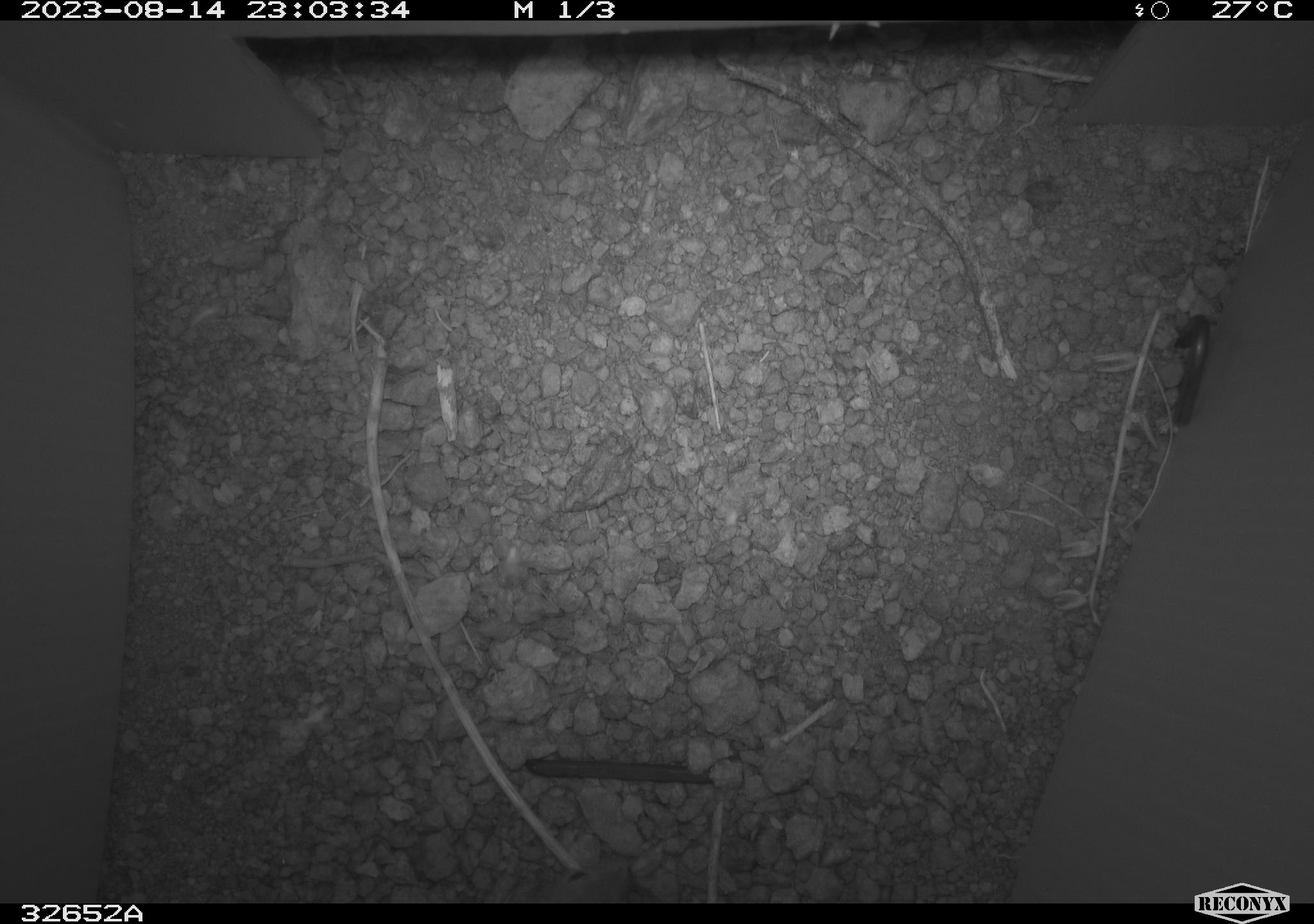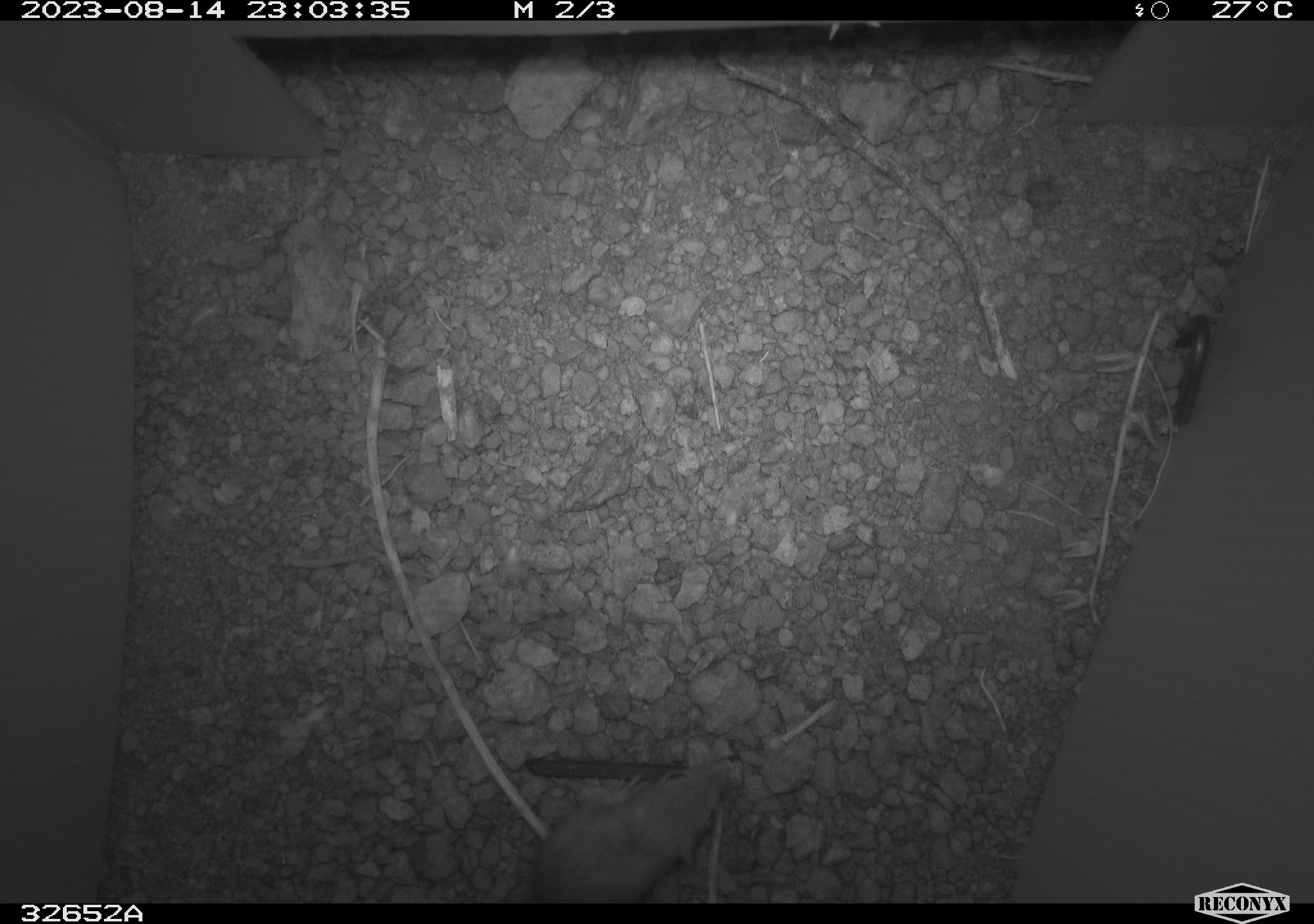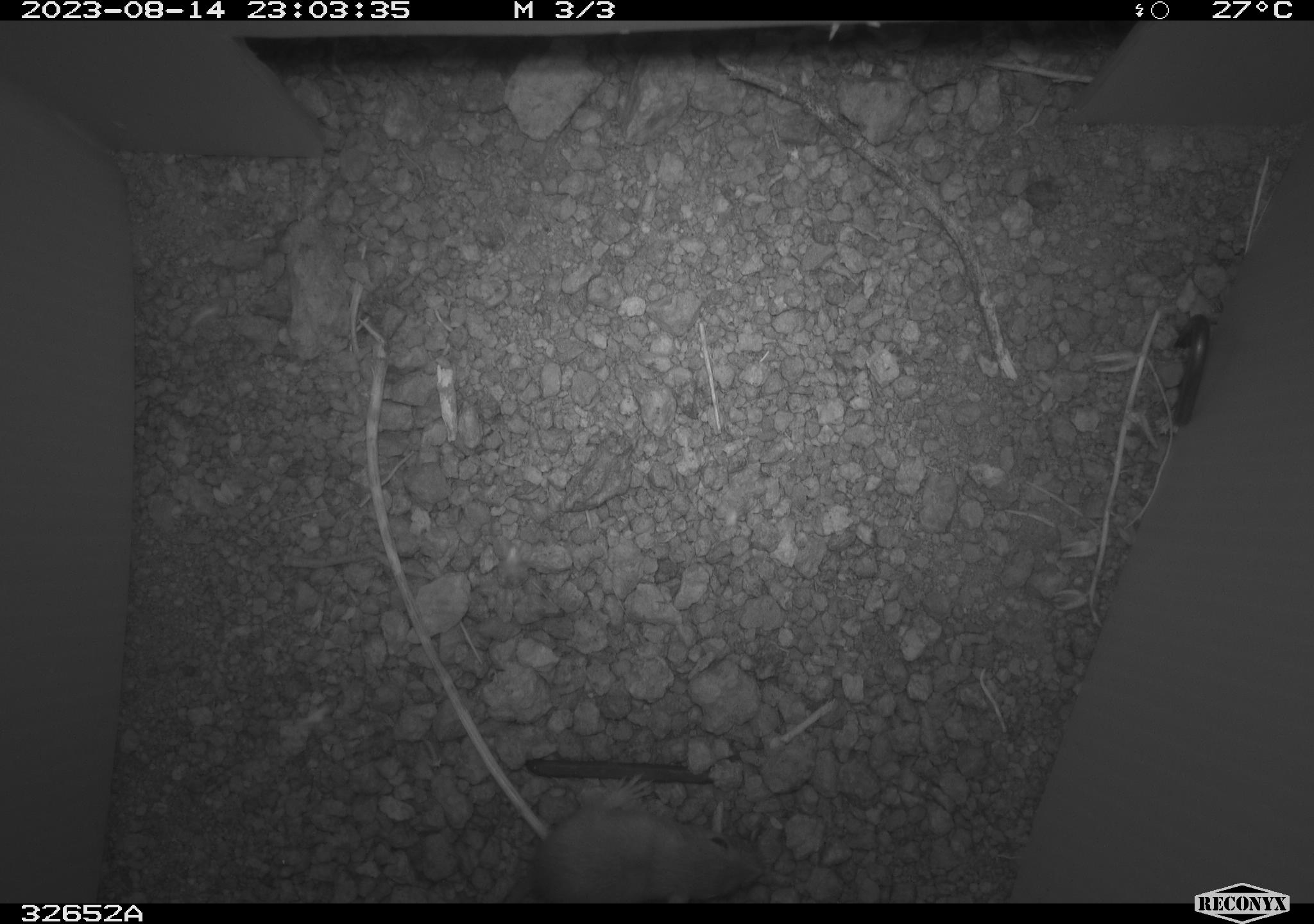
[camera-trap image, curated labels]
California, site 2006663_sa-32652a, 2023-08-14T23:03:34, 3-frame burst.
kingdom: Animalia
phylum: Chordata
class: Mammalia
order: Rodentia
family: Heteromyidae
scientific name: Heteromyidae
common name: kangaroo rats and pocket mice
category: heteromyidae family